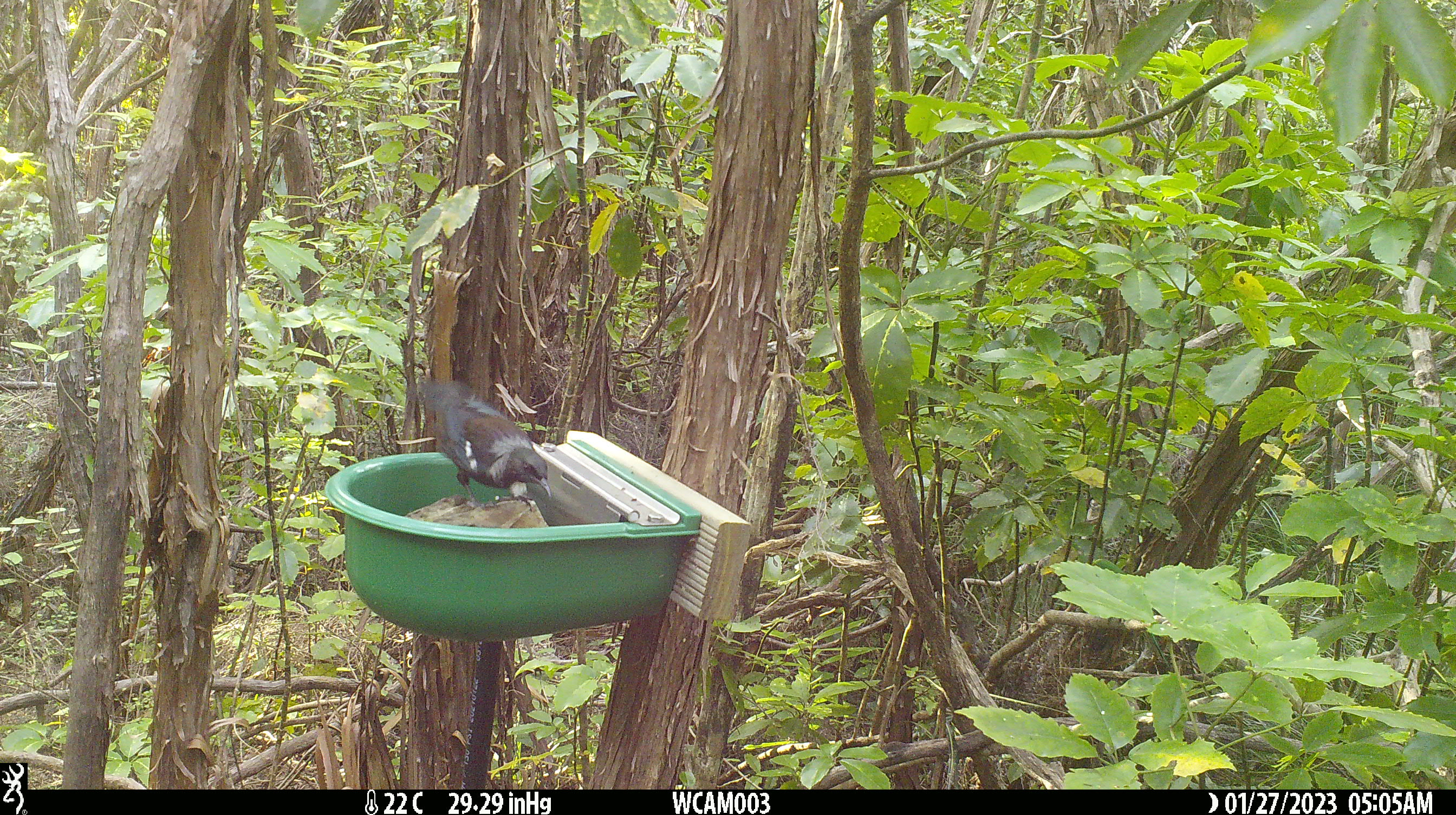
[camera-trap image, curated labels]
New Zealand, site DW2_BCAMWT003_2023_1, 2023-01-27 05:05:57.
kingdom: Animalia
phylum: Chordata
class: Aves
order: Passeriformes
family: Meliphagidae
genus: Prosthemadera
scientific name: Prosthemadera novaeseelandiae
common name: tui